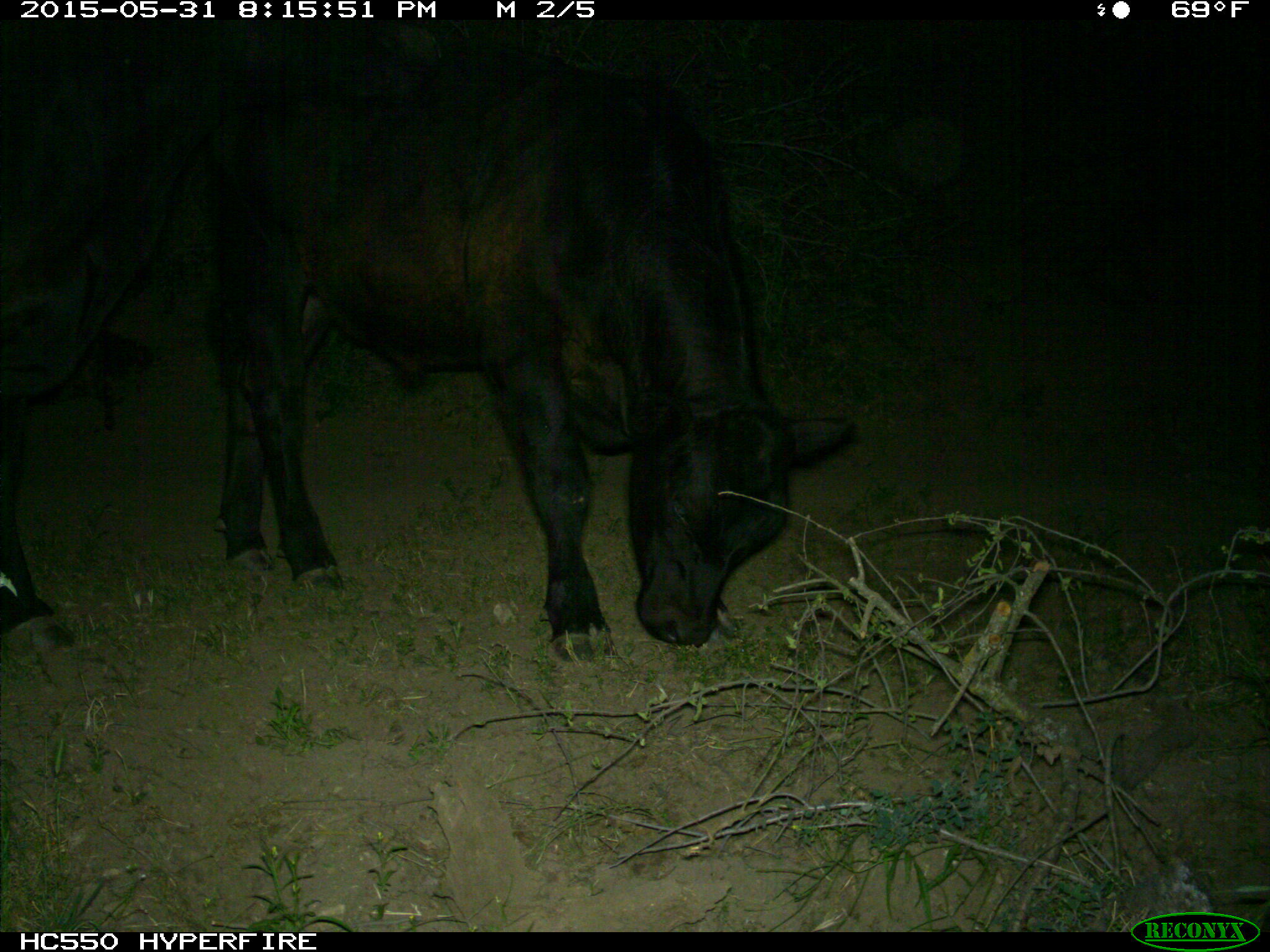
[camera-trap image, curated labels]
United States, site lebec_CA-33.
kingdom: Animalia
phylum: Chordata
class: Mammalia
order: Artiodactyla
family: Bovidae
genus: Bos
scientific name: Bos taurus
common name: domestic cow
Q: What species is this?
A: Bos taurus (domestic cow).